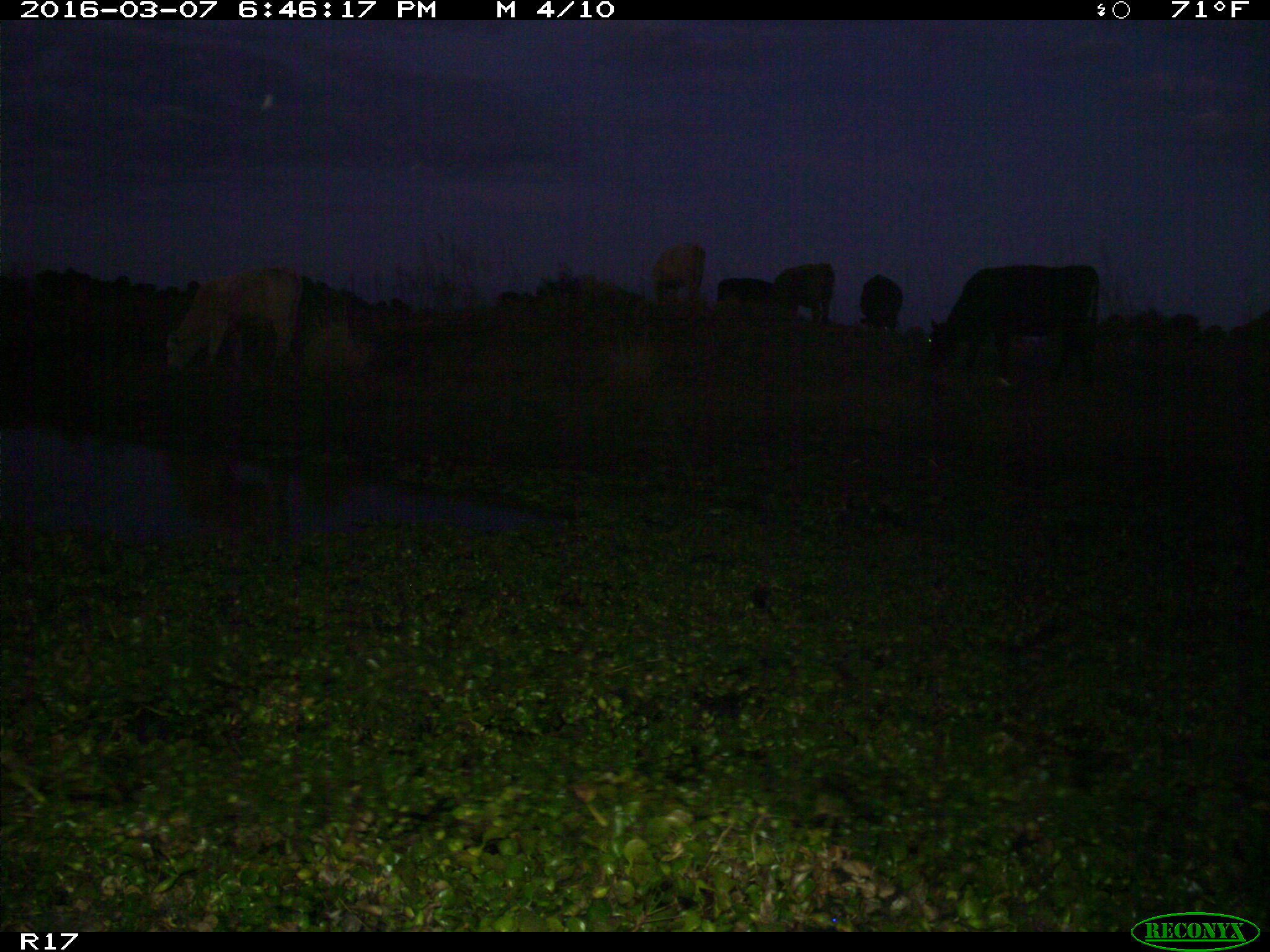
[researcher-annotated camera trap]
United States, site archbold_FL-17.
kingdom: Animalia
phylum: Chordata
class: Mammalia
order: Artiodactyla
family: Bovidae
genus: Bos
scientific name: Bos taurus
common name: domestic cow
Bos taurus (domestic cow).